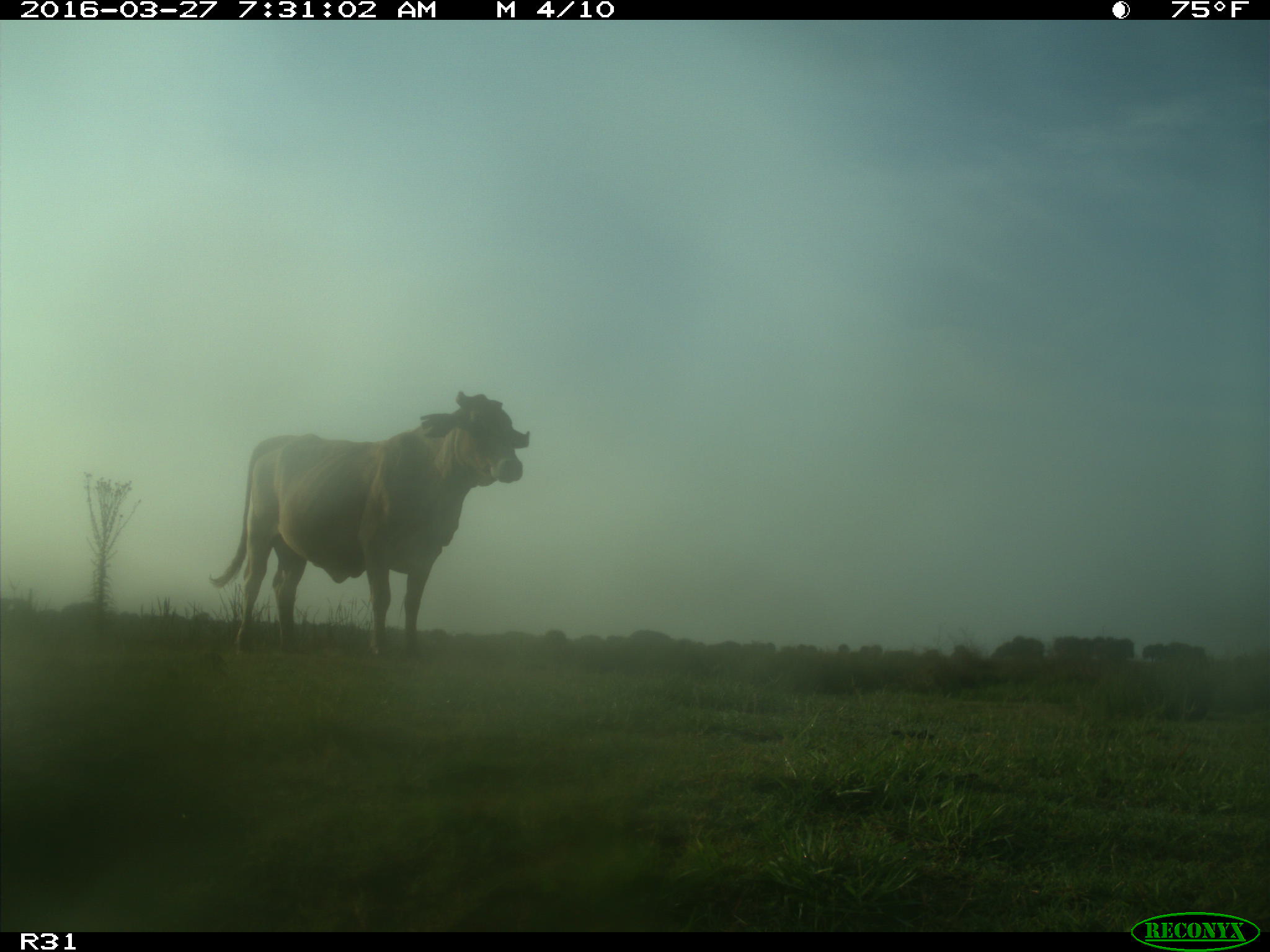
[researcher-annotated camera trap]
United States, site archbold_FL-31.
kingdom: Animalia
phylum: Chordata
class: Mammalia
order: Artiodactyla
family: Bovidae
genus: Bos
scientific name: Bos taurus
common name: domestic cow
Bos taurus (domestic cow).